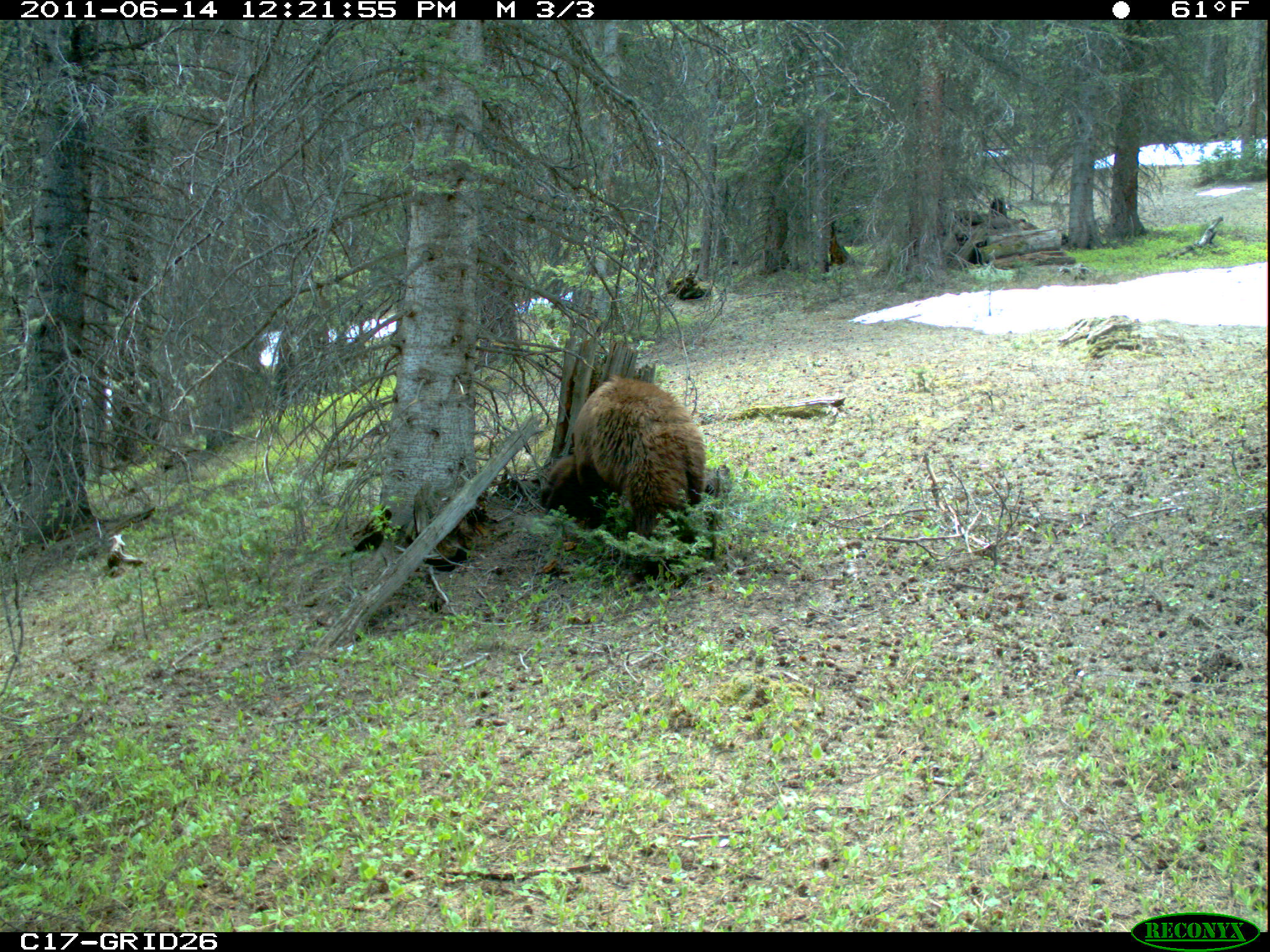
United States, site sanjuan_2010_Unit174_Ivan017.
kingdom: Animalia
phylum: Chordata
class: Mammalia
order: Carnivora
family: Ursidae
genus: Ursus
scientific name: Ursus americanus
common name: american black bear